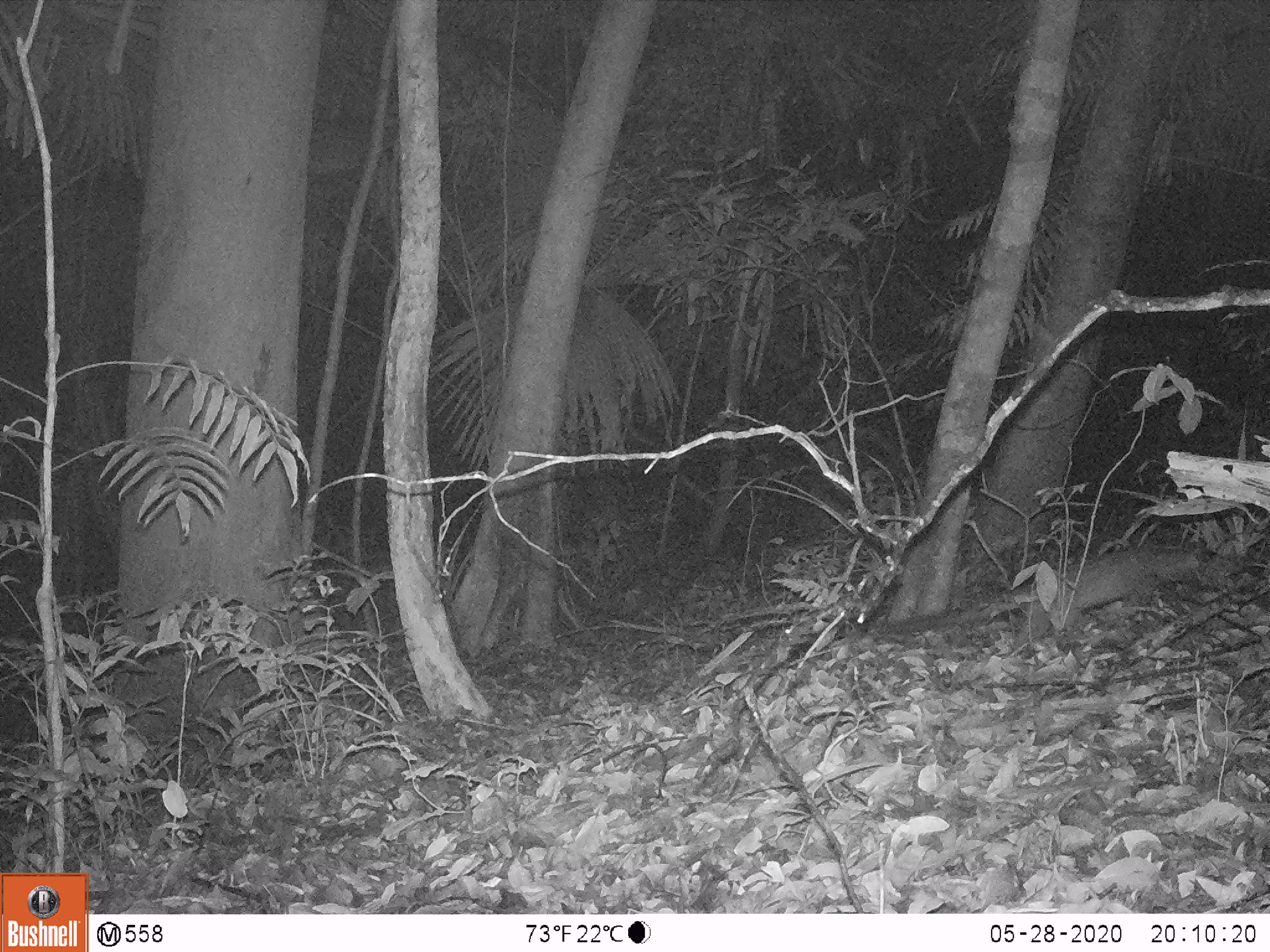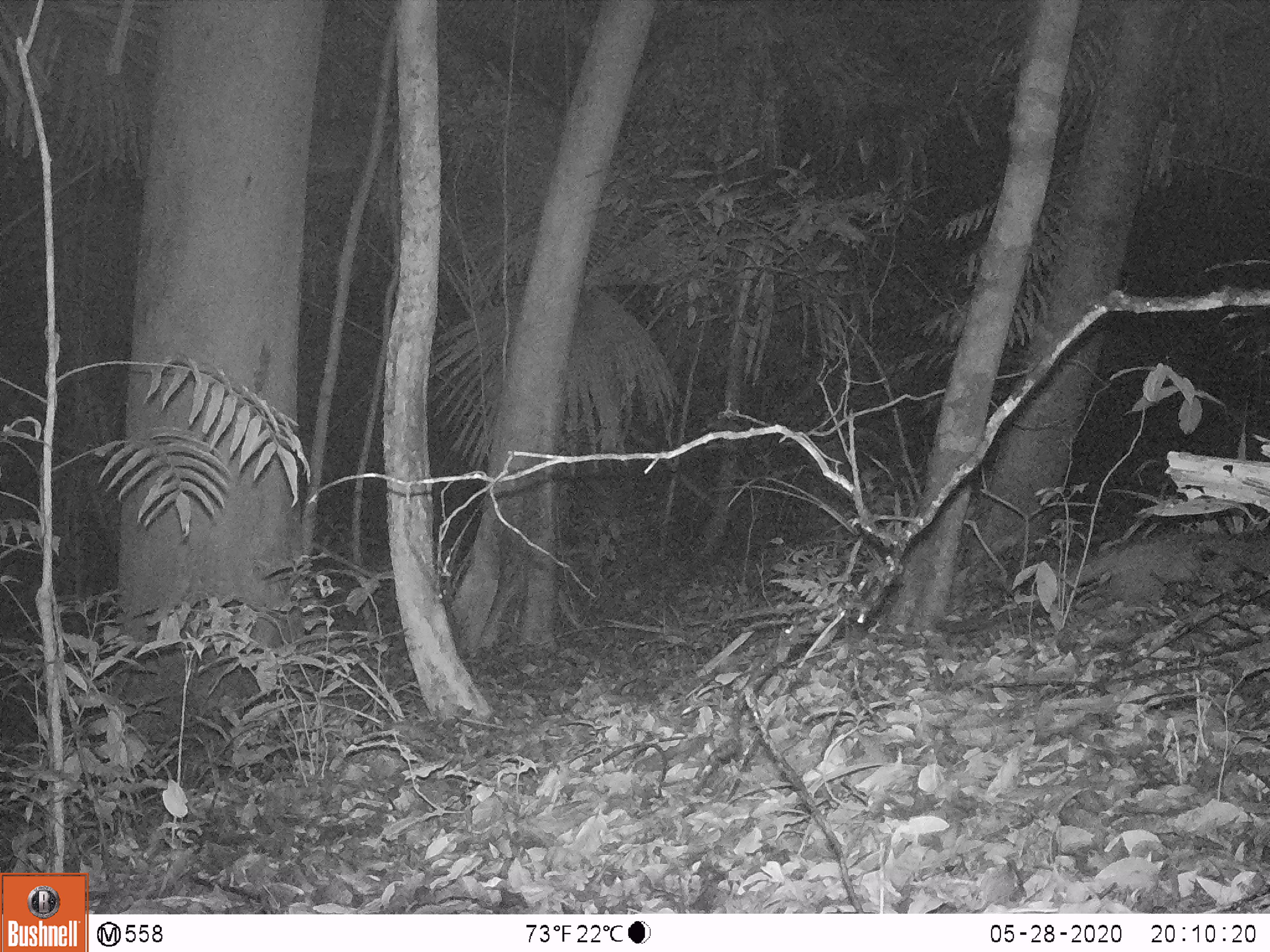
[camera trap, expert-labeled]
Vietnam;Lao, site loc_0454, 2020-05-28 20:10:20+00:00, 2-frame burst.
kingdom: Animalia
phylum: Chordata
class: Mammalia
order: Carnivora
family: Viverridae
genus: Paradoxurus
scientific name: Paradoxurus hermaphroditus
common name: common palm civet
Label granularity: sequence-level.